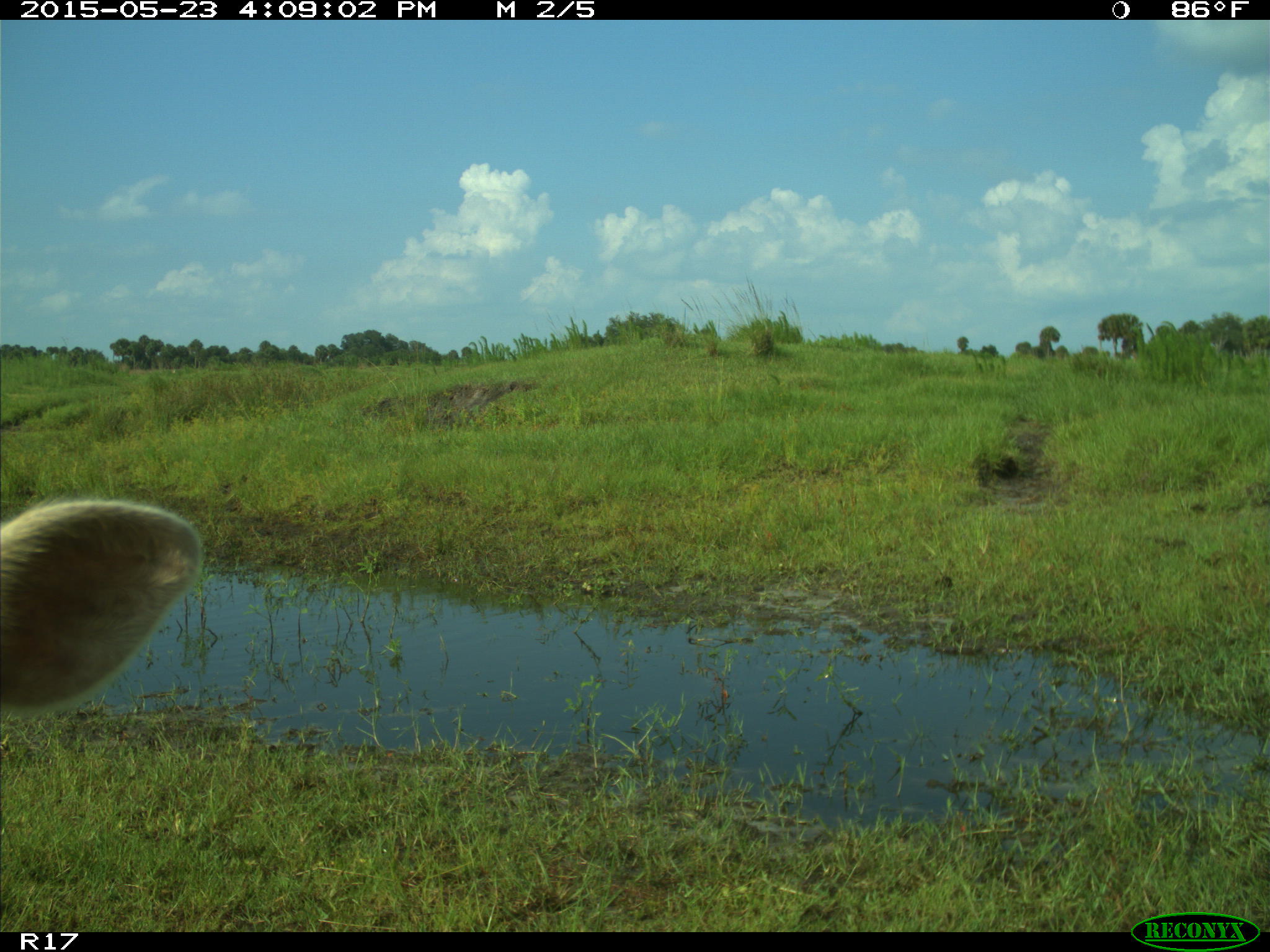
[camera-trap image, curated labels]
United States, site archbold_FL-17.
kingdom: Animalia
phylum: Chordata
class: Mammalia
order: Artiodactyla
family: Bovidae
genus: Bos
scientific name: Bos taurus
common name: domestic cow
Bos taurus (domestic cow).